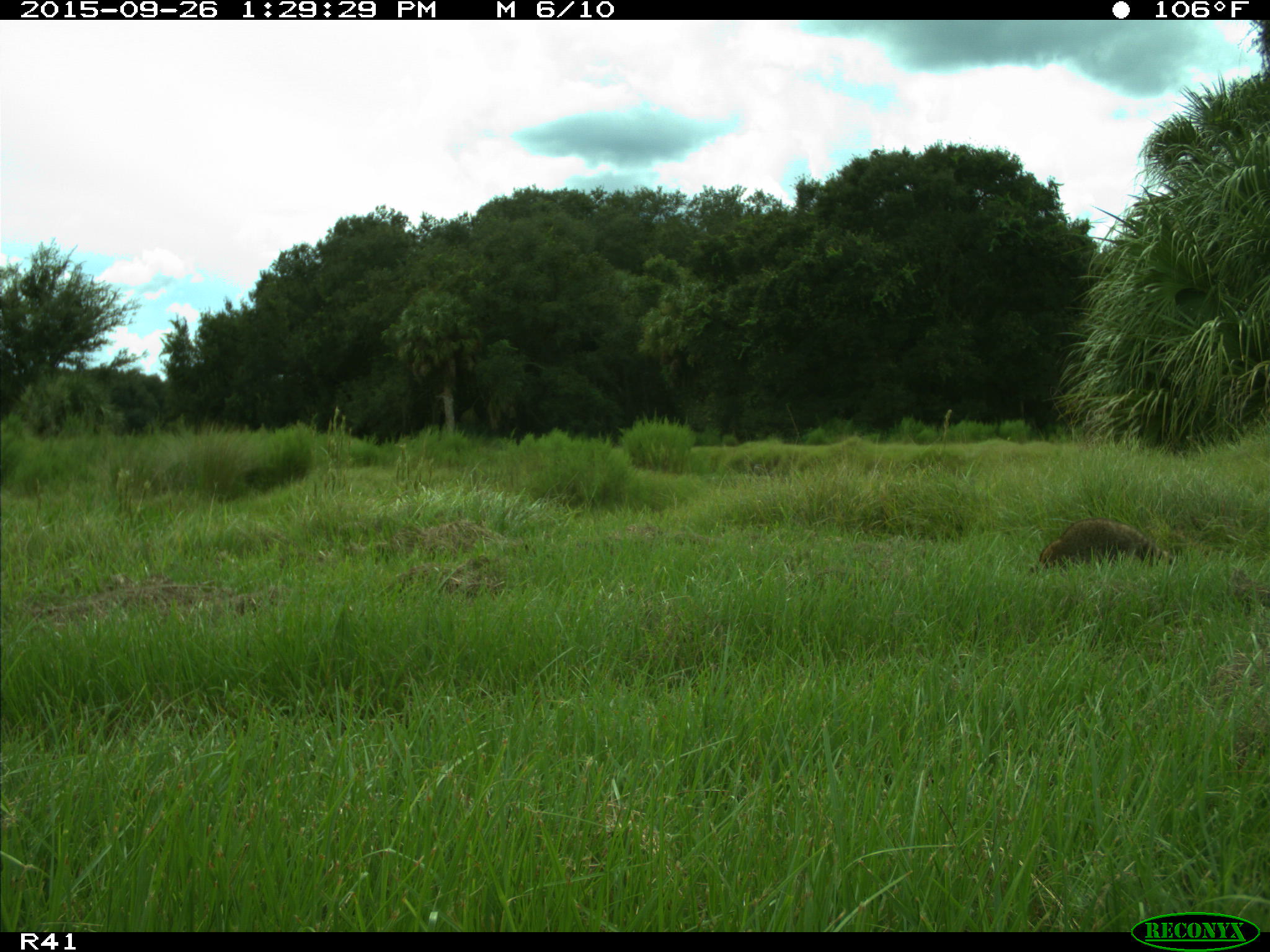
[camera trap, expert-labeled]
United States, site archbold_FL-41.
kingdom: Animalia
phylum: Chordata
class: Mammalia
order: Carnivora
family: Procyonidae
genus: Procyon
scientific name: Procyon lotor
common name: common raccoon